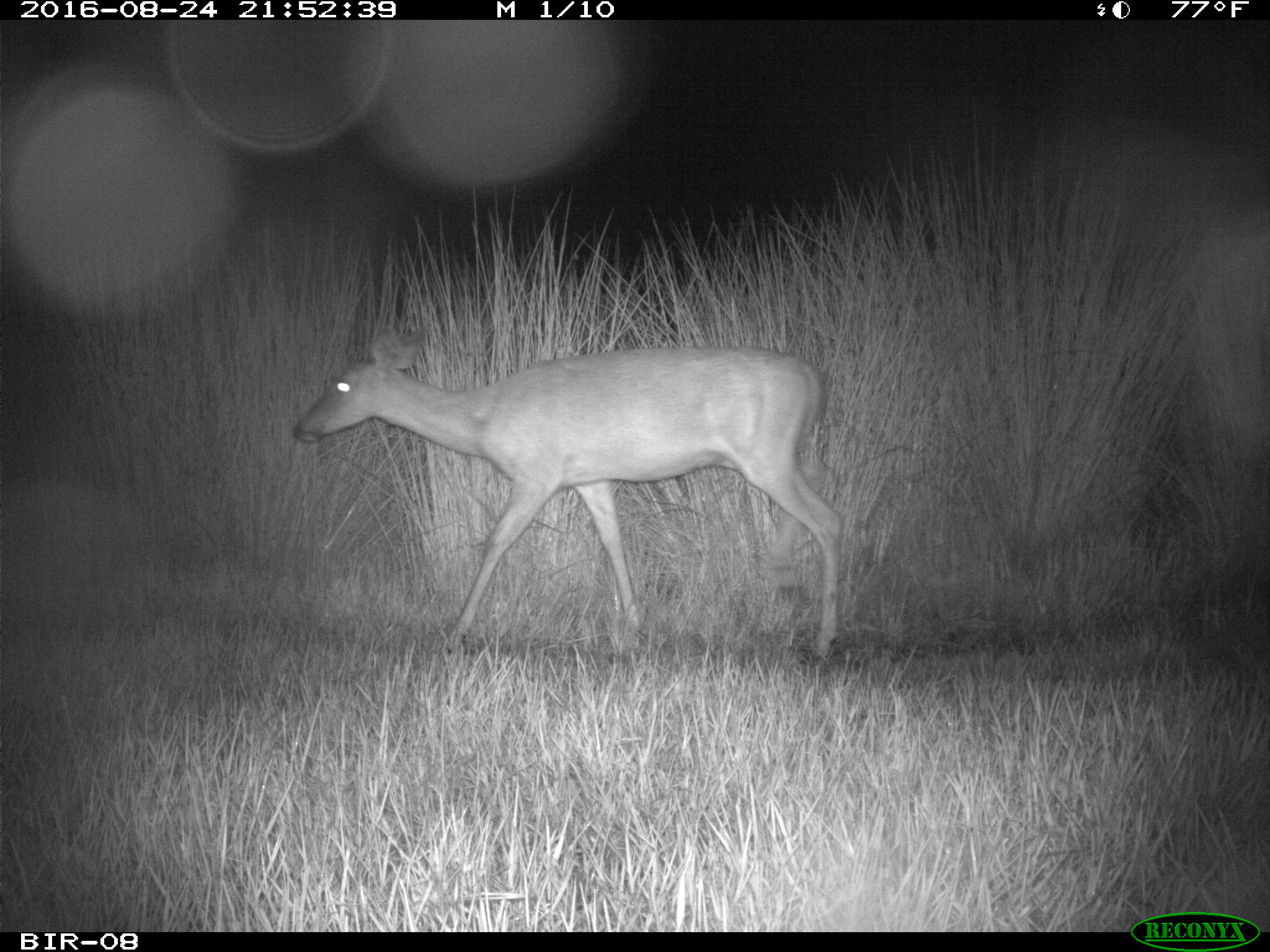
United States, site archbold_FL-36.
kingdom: Animalia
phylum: Chordata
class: Mammalia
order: Artiodactyla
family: Cervidae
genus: Odocoileus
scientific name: Odocoileus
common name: deer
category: unidentified deer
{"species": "unidentified deer (deer) (Odocoileus)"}